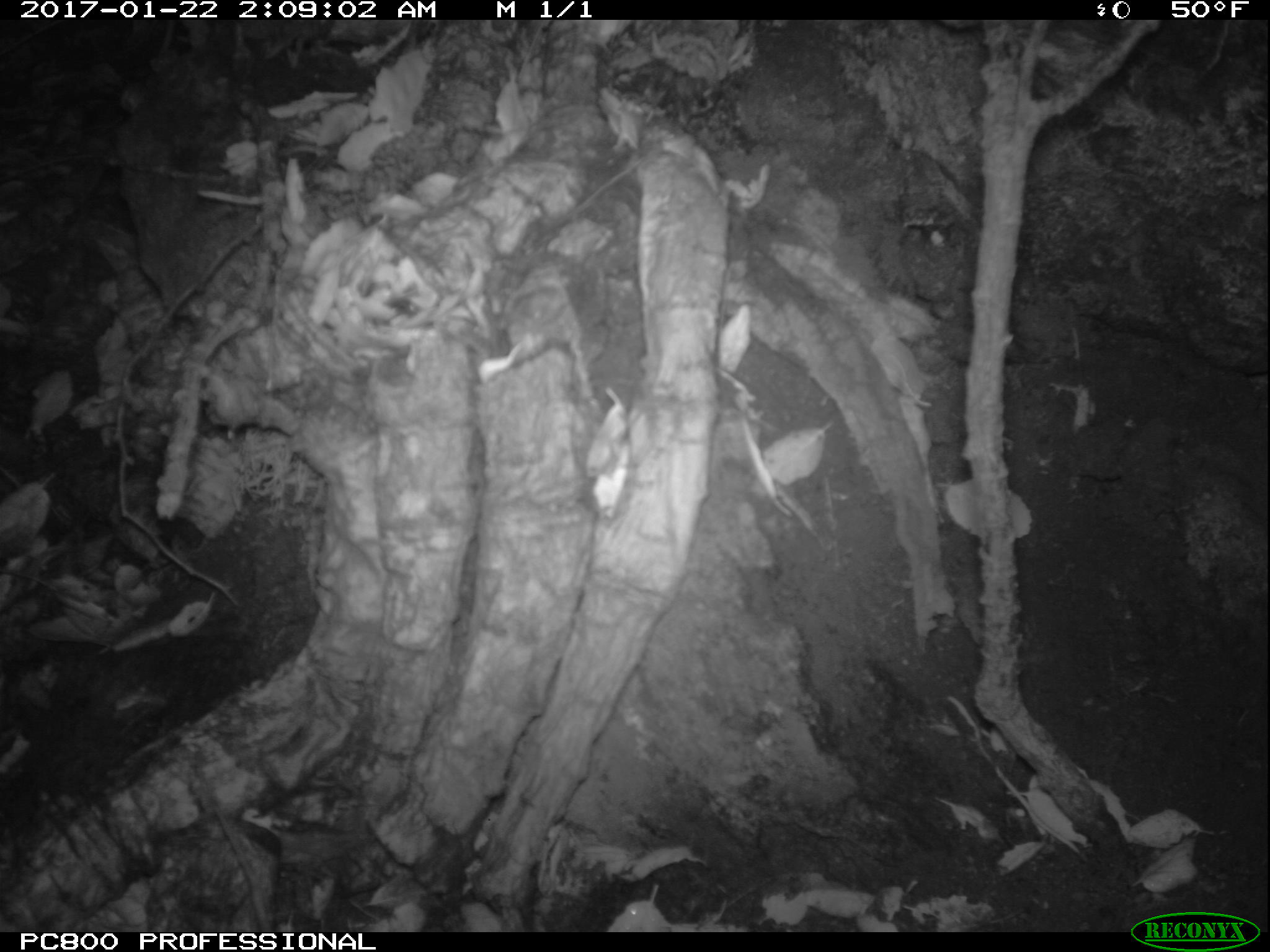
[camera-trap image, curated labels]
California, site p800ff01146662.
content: no animal present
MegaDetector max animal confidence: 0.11